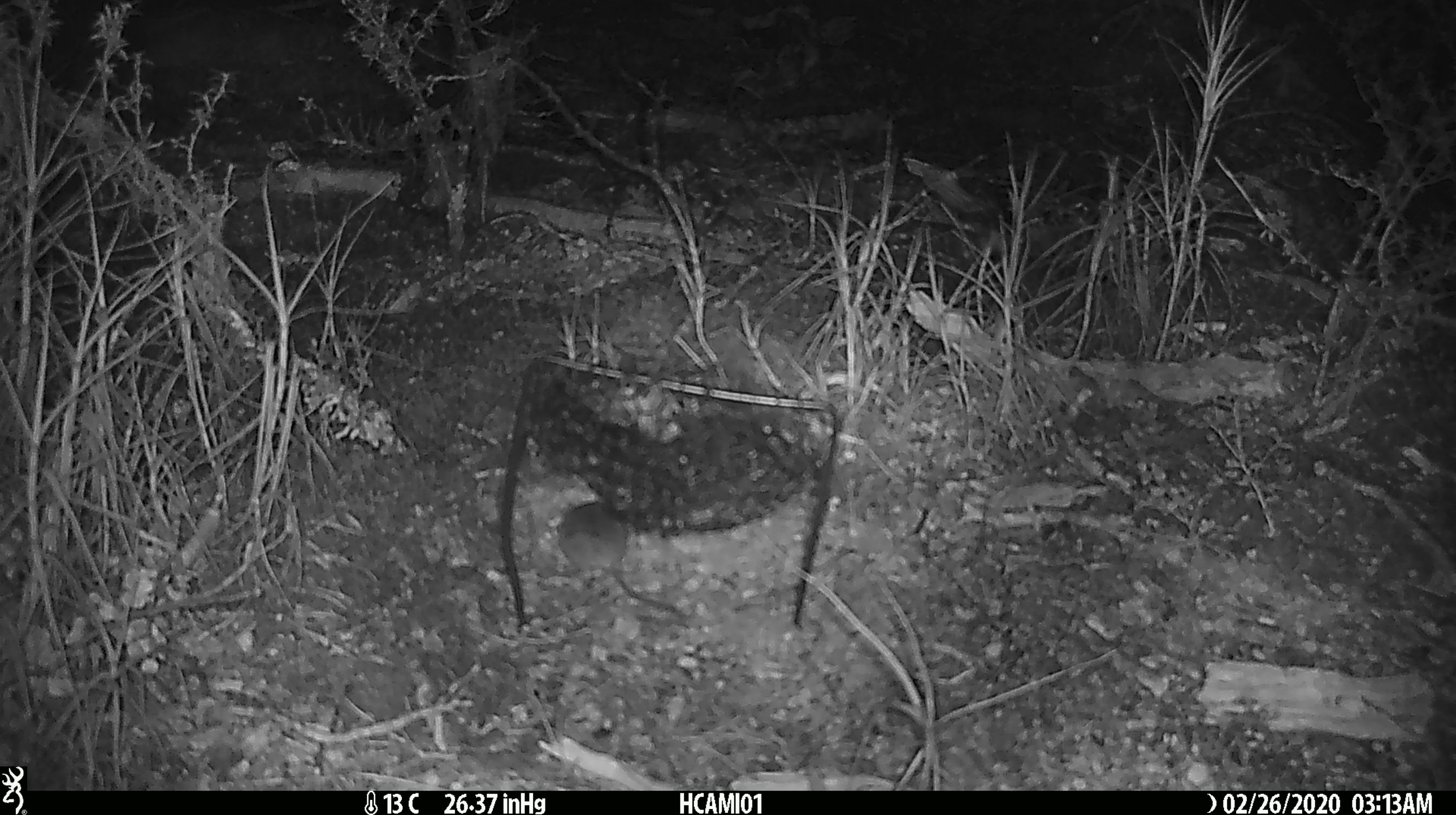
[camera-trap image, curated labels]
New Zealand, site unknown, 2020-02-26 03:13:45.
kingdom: Animalia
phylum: Chordata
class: Mammalia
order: Rodentia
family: Muridae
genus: Mus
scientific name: Mus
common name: mouse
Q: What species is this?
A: Mouse (Mus).